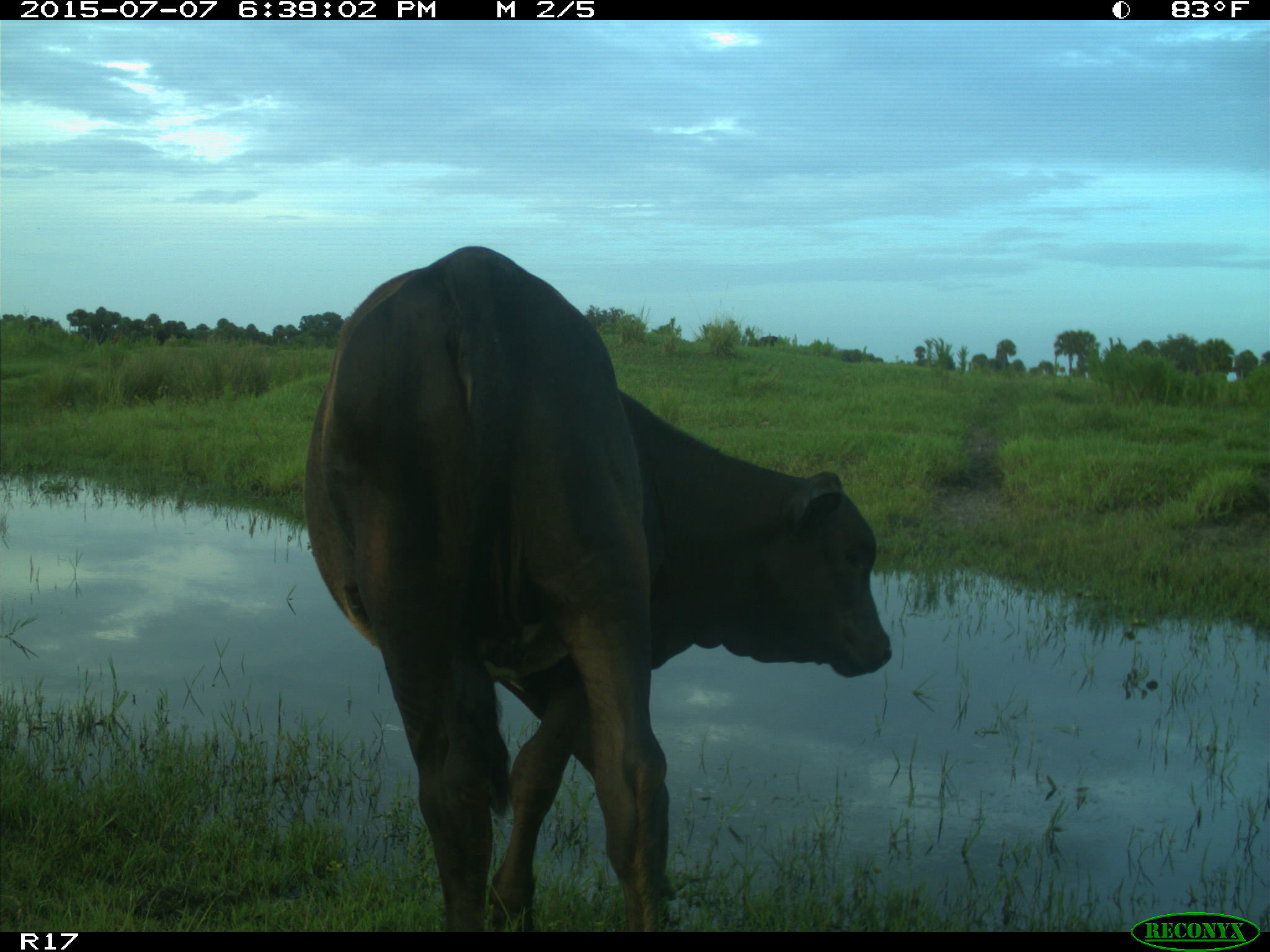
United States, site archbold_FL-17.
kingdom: Animalia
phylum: Chordata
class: Mammalia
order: Artiodactyla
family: Bovidae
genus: Bos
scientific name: Bos taurus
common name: domestic cow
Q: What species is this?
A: Bos taurus (domestic cow).